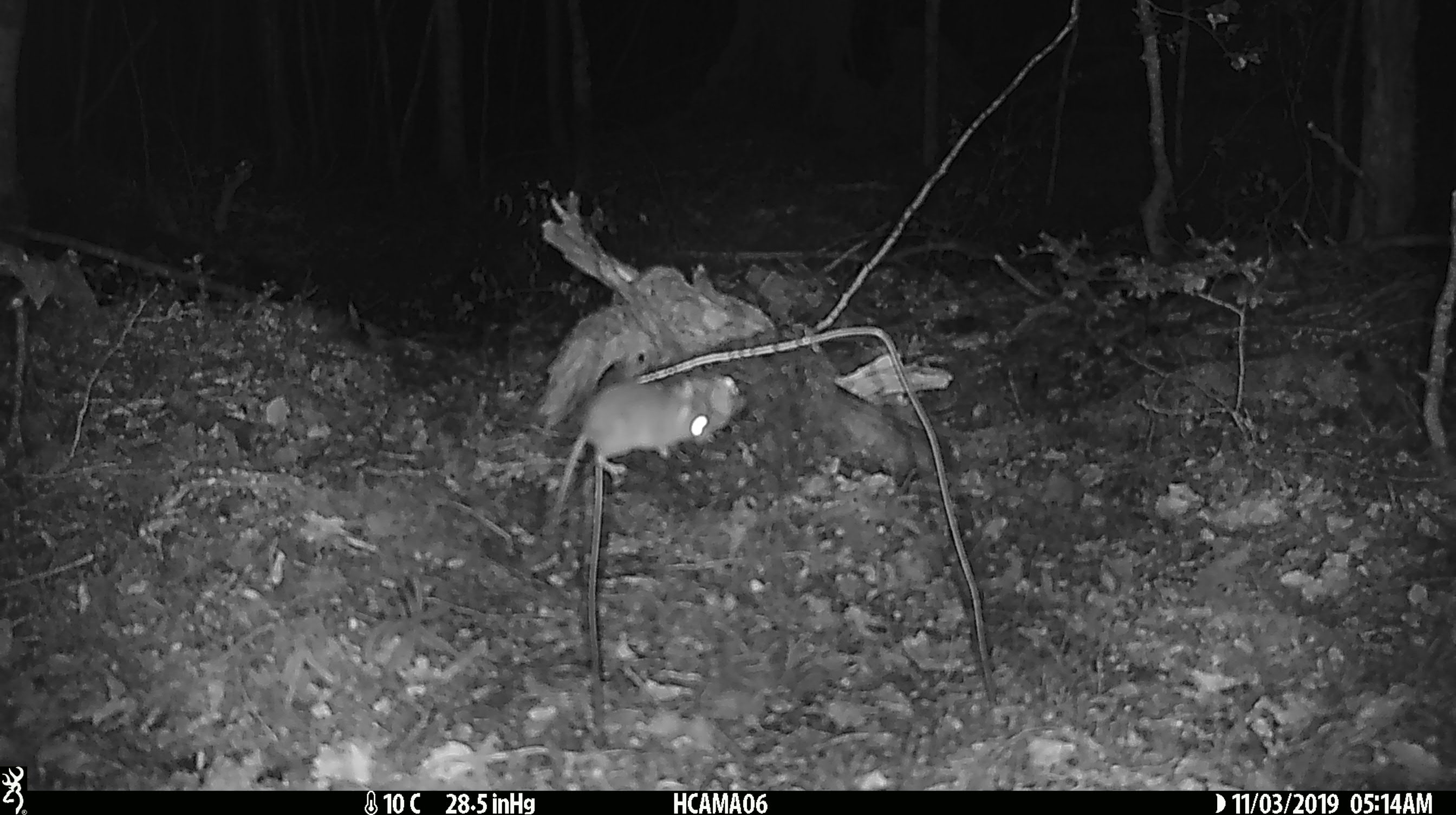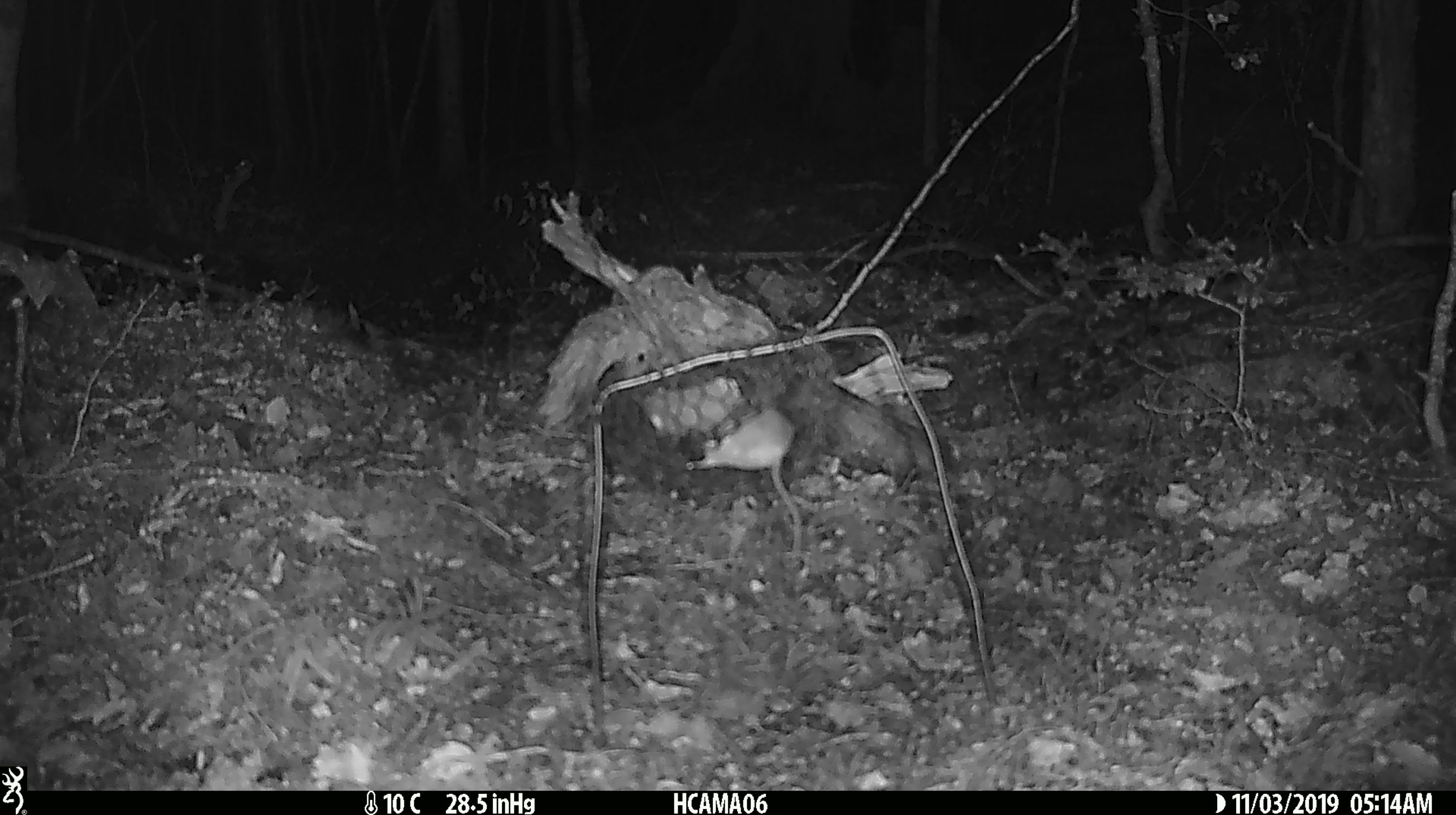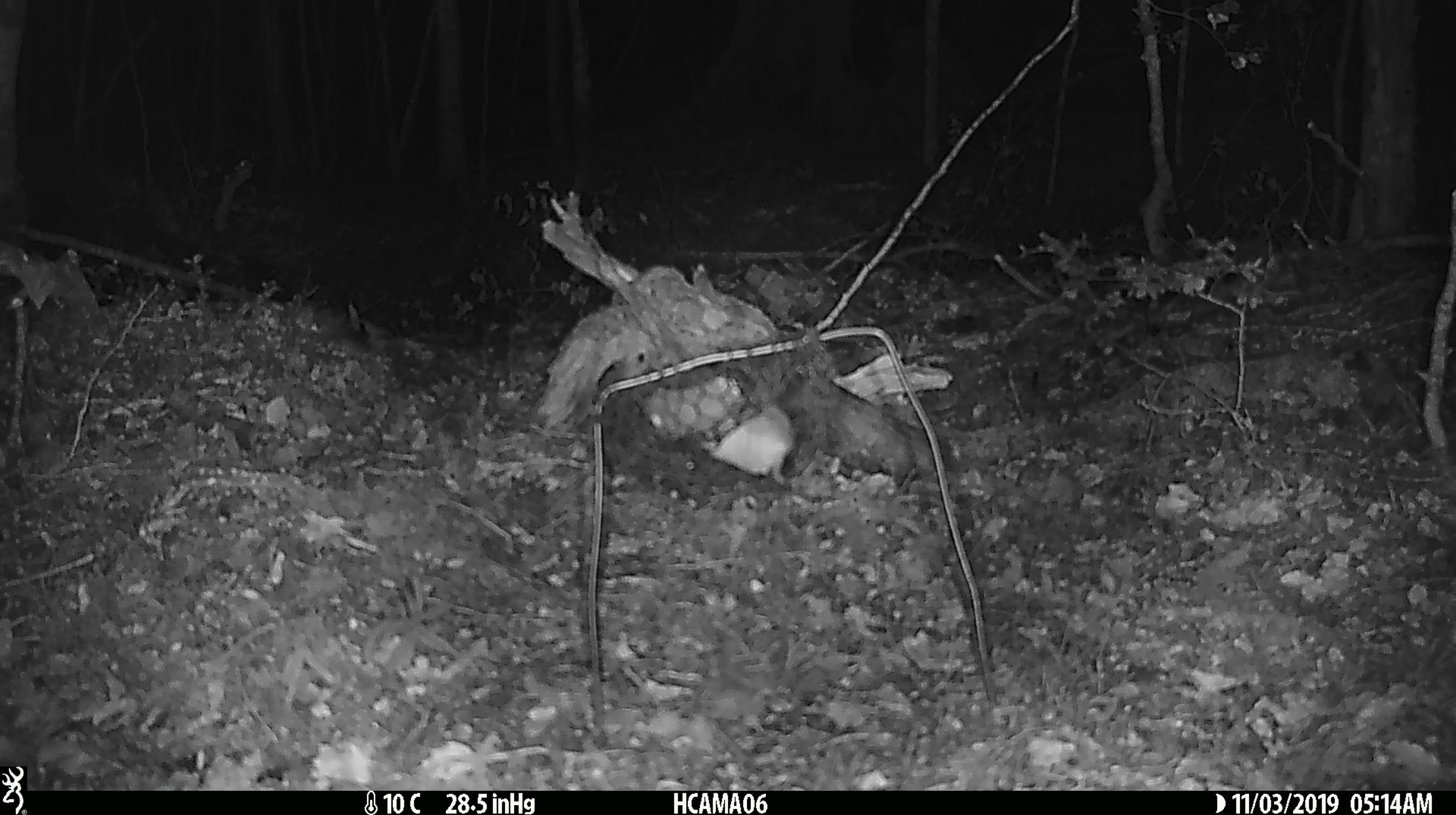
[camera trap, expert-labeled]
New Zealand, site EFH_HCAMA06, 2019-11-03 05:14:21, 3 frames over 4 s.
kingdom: Animalia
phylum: Chordata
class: Mammalia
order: Rodentia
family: Muridae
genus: Mus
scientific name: Mus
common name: mouse